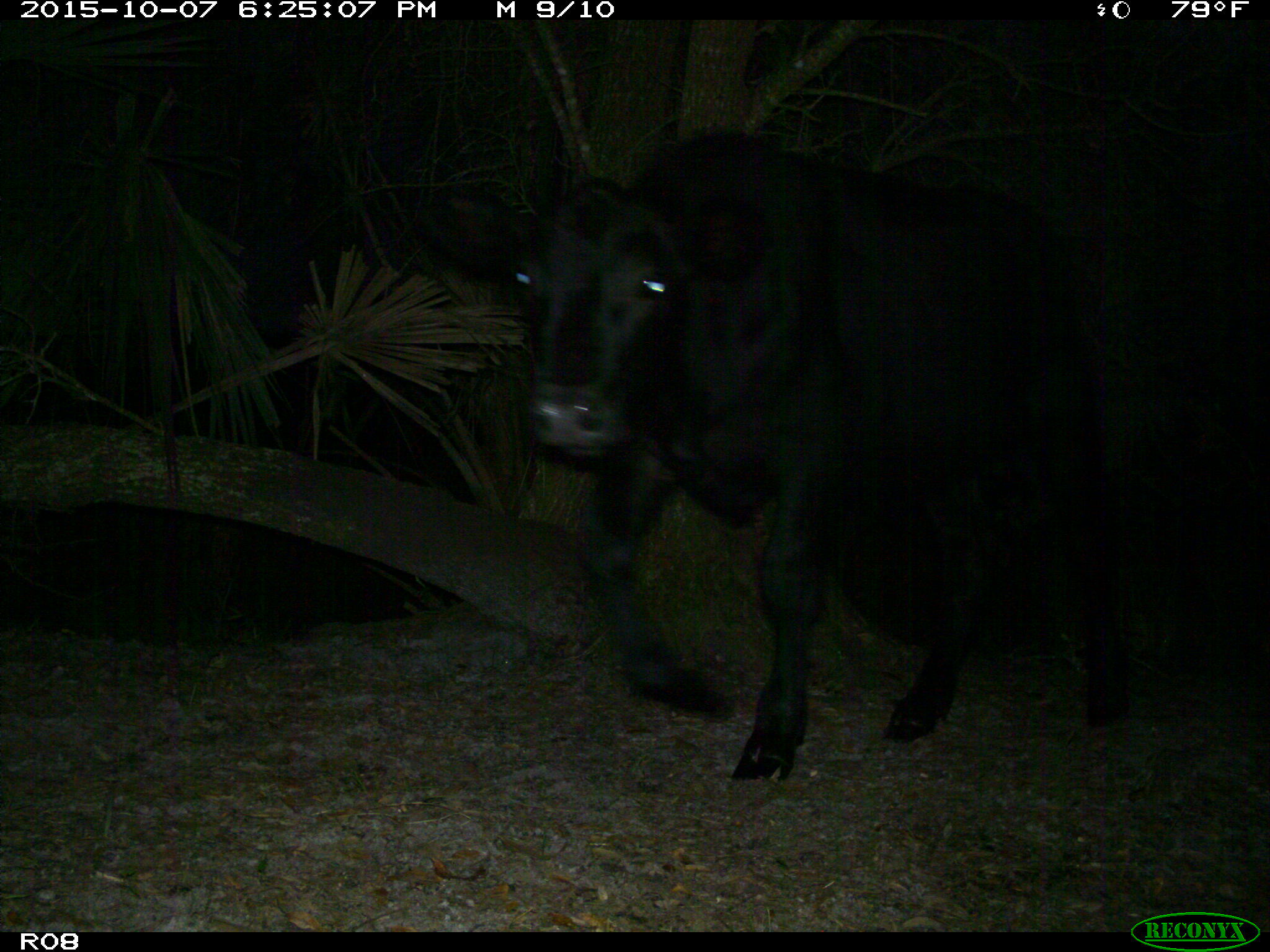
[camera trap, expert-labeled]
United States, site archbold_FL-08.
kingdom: Animalia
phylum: Chordata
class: Mammalia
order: Artiodactyla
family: Bovidae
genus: Bos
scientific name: Bos taurus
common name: domestic cow